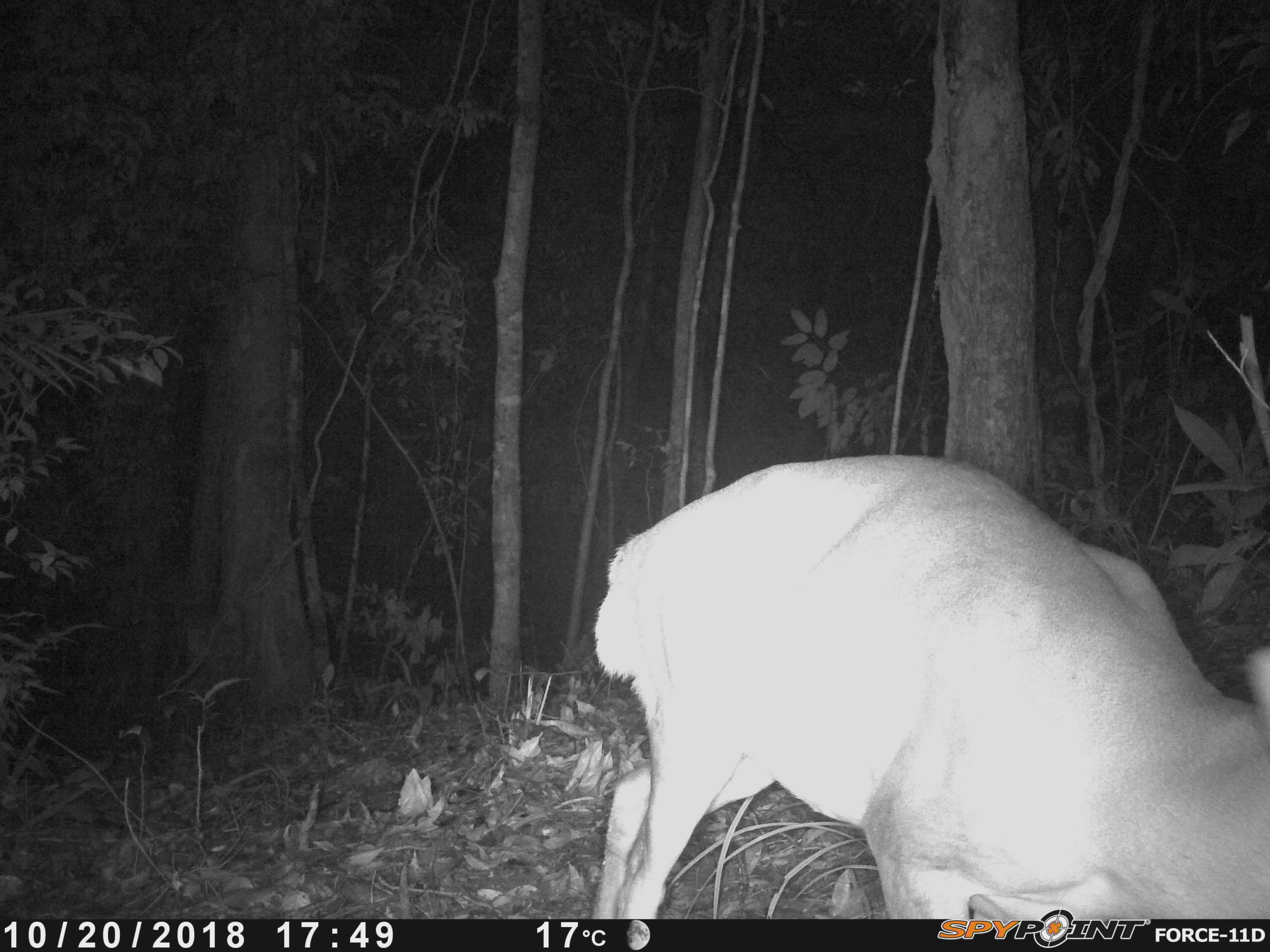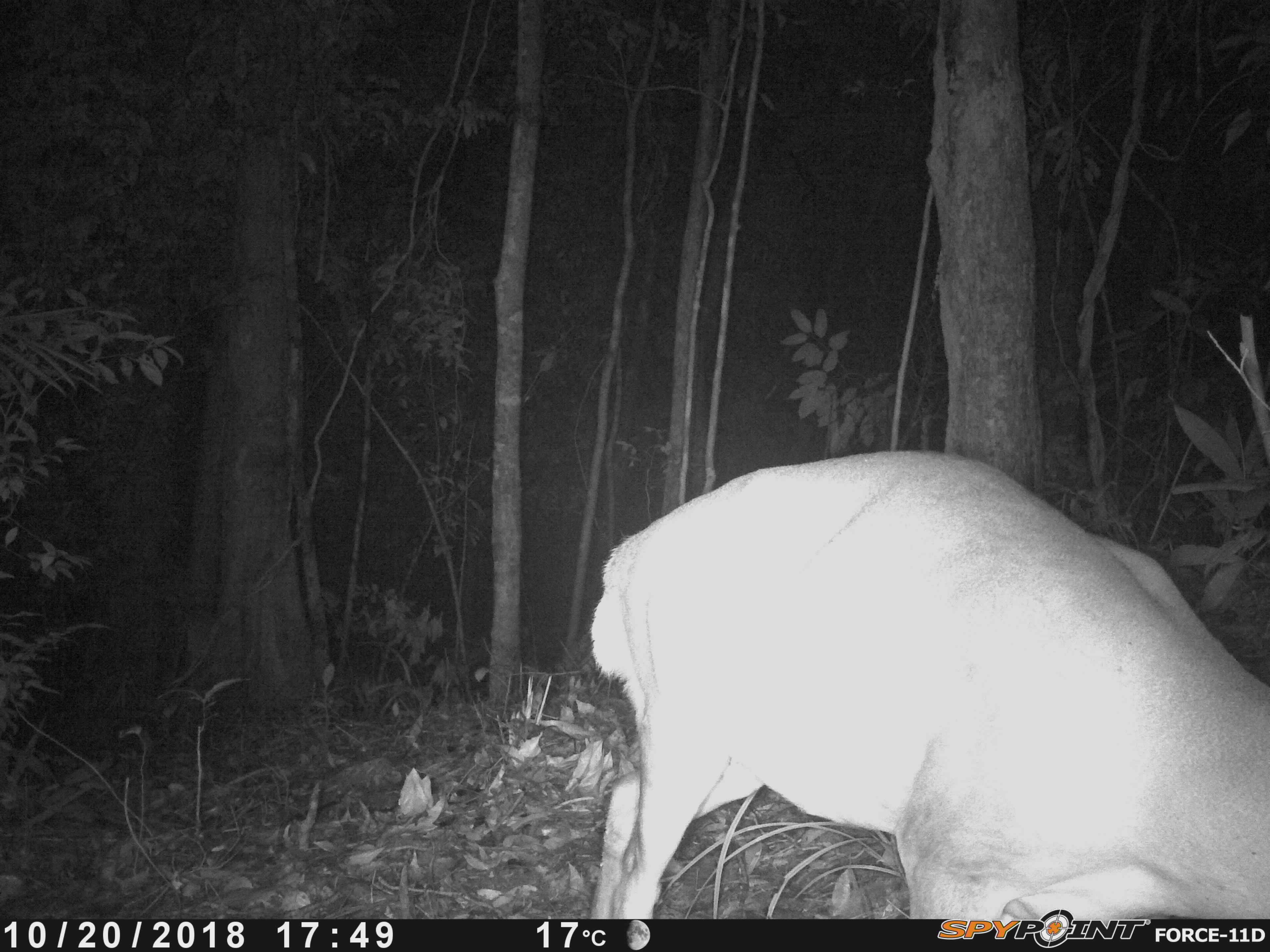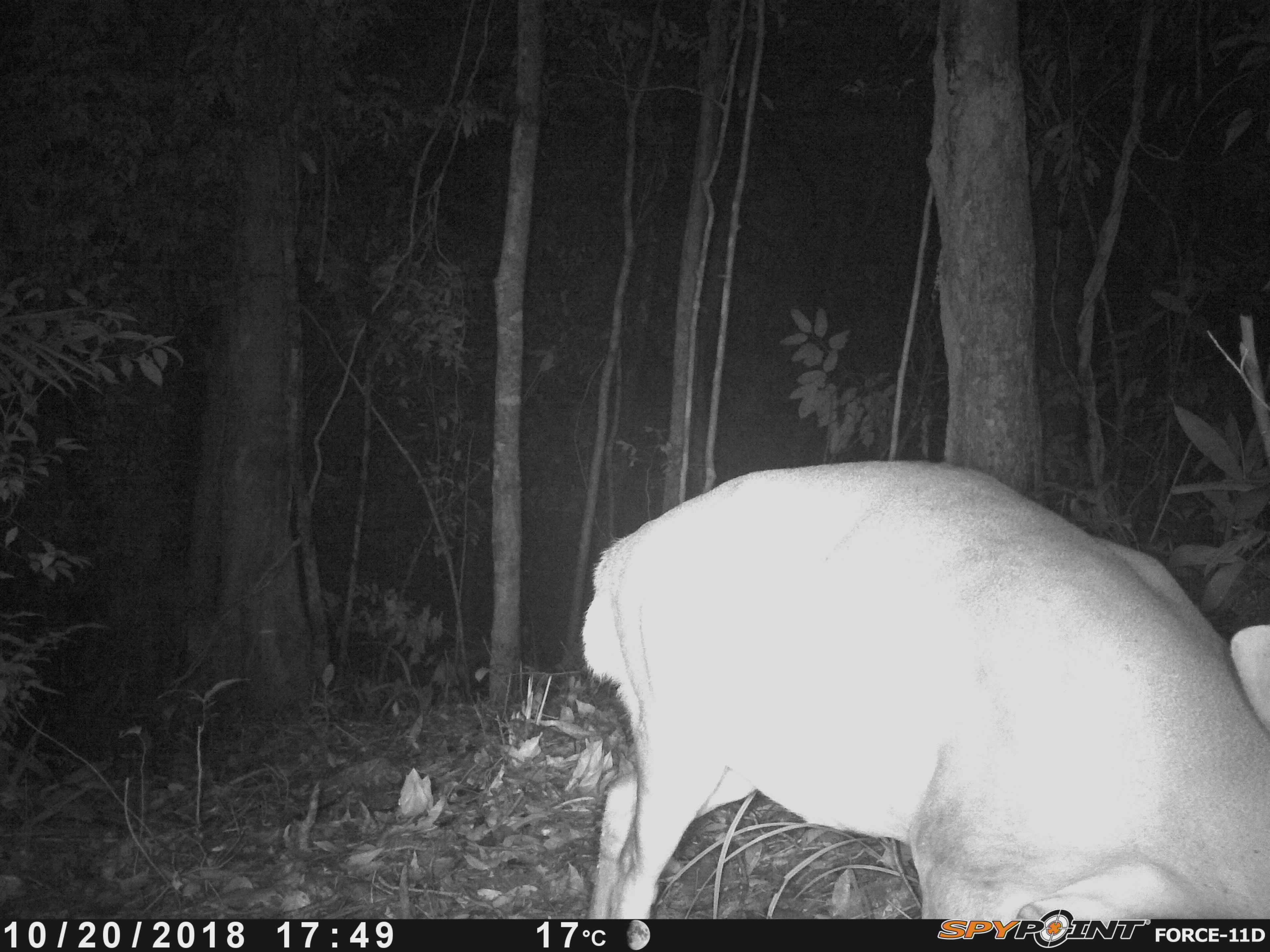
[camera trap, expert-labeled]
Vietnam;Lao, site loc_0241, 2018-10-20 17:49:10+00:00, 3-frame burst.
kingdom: Animalia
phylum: Chordata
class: Mammalia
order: Artiodactyla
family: Cervidae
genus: Muntiacus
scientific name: Muntiacus vuquangensis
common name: large-antlered muntjac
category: large antlered muntjac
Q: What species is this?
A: Large antlered muntjac (large-antlered muntjac) (Muntiacus vuquangensis).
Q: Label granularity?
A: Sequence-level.